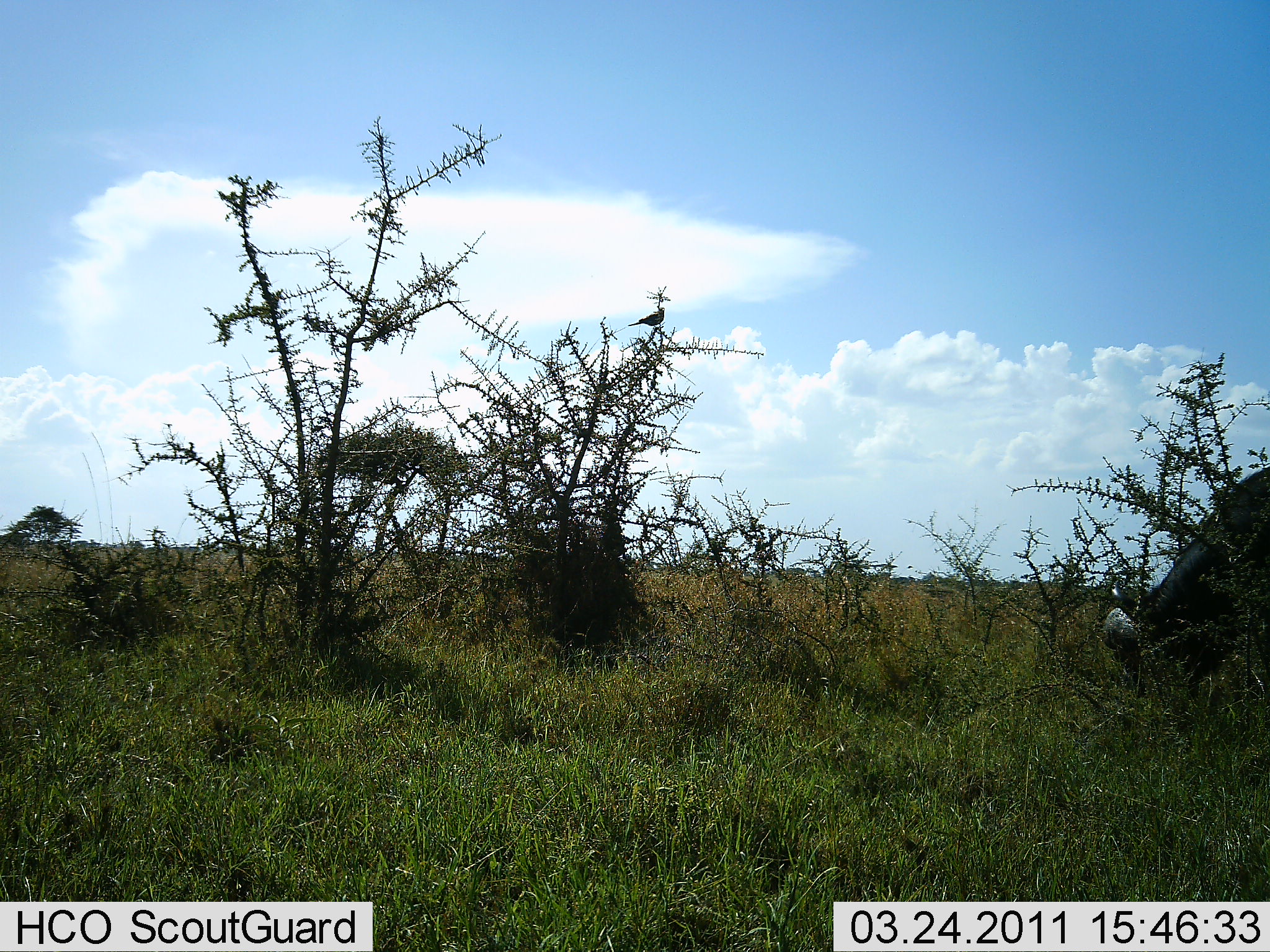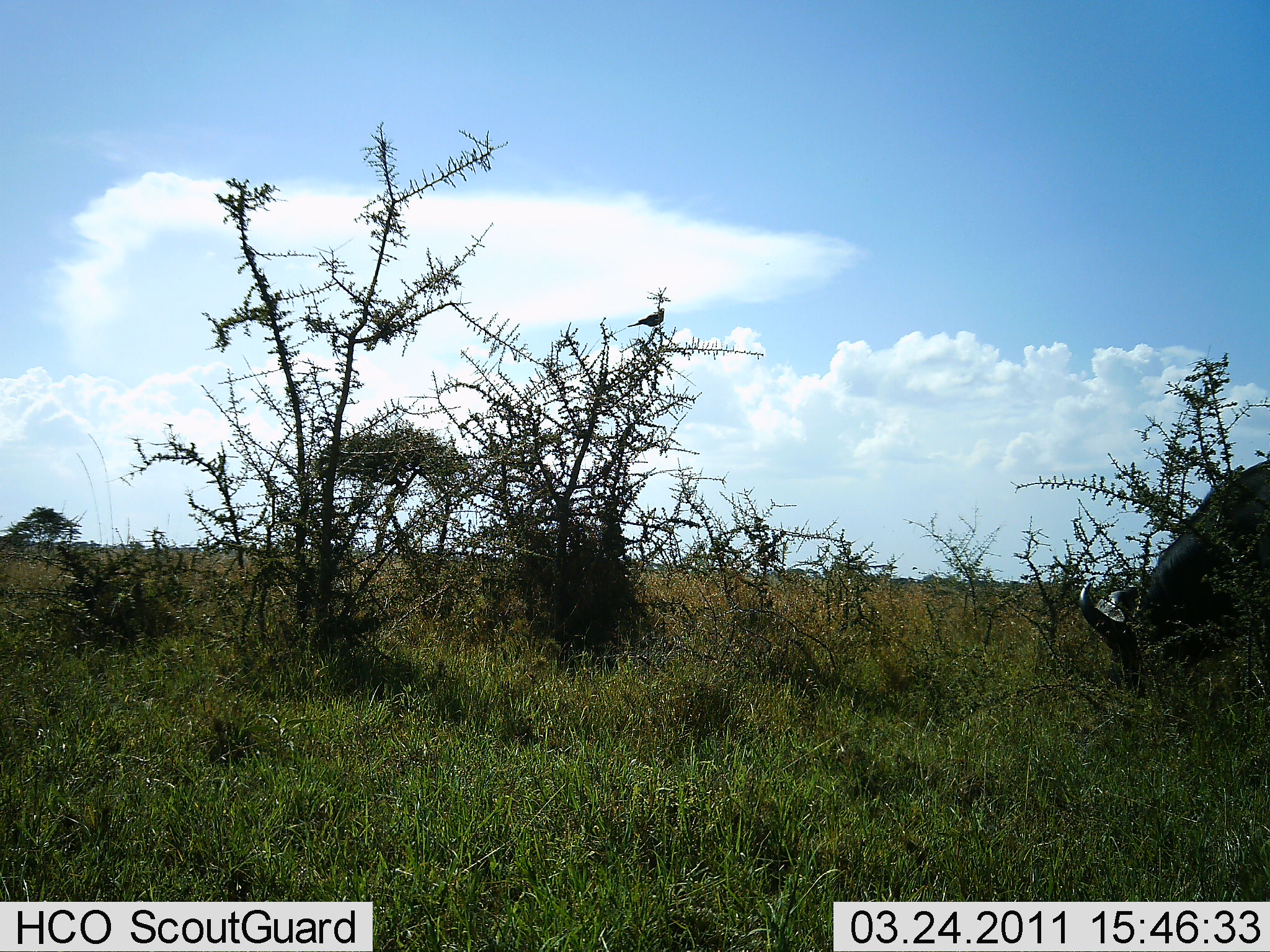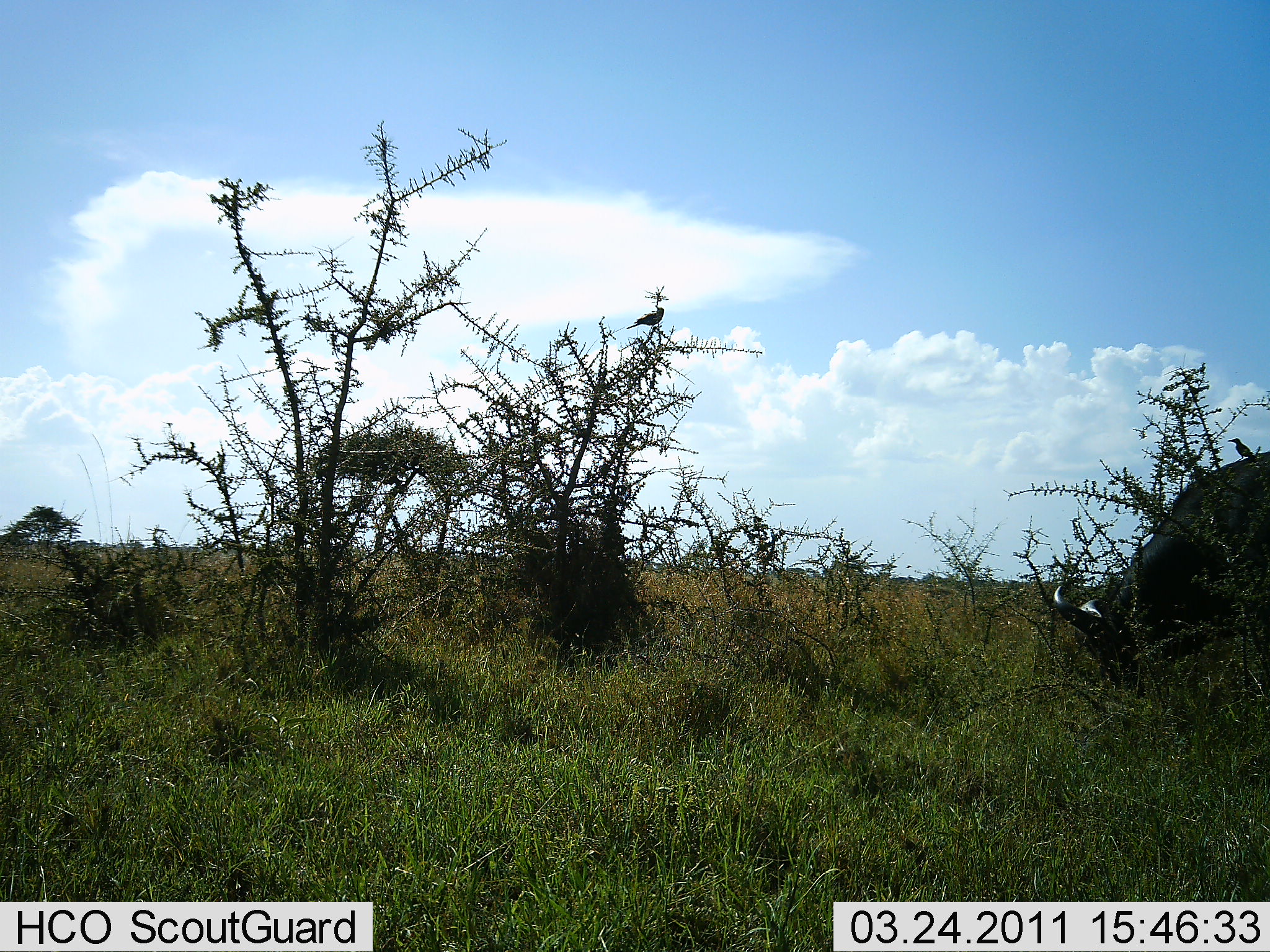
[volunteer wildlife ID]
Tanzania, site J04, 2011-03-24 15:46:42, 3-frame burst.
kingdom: Animalia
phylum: Chordata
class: Mammalia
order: Artiodactyla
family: Bovidae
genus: Syncerus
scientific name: Syncerus caffer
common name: cape buffalo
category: buffalo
Buffalo (cape buffalo) (Syncerus caffer), count 1. Behavior (volunteer vote fractions): standing 18%, resting 0%, moving 9%, interacting 0%. Young present (vote fraction): 0%. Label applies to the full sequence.